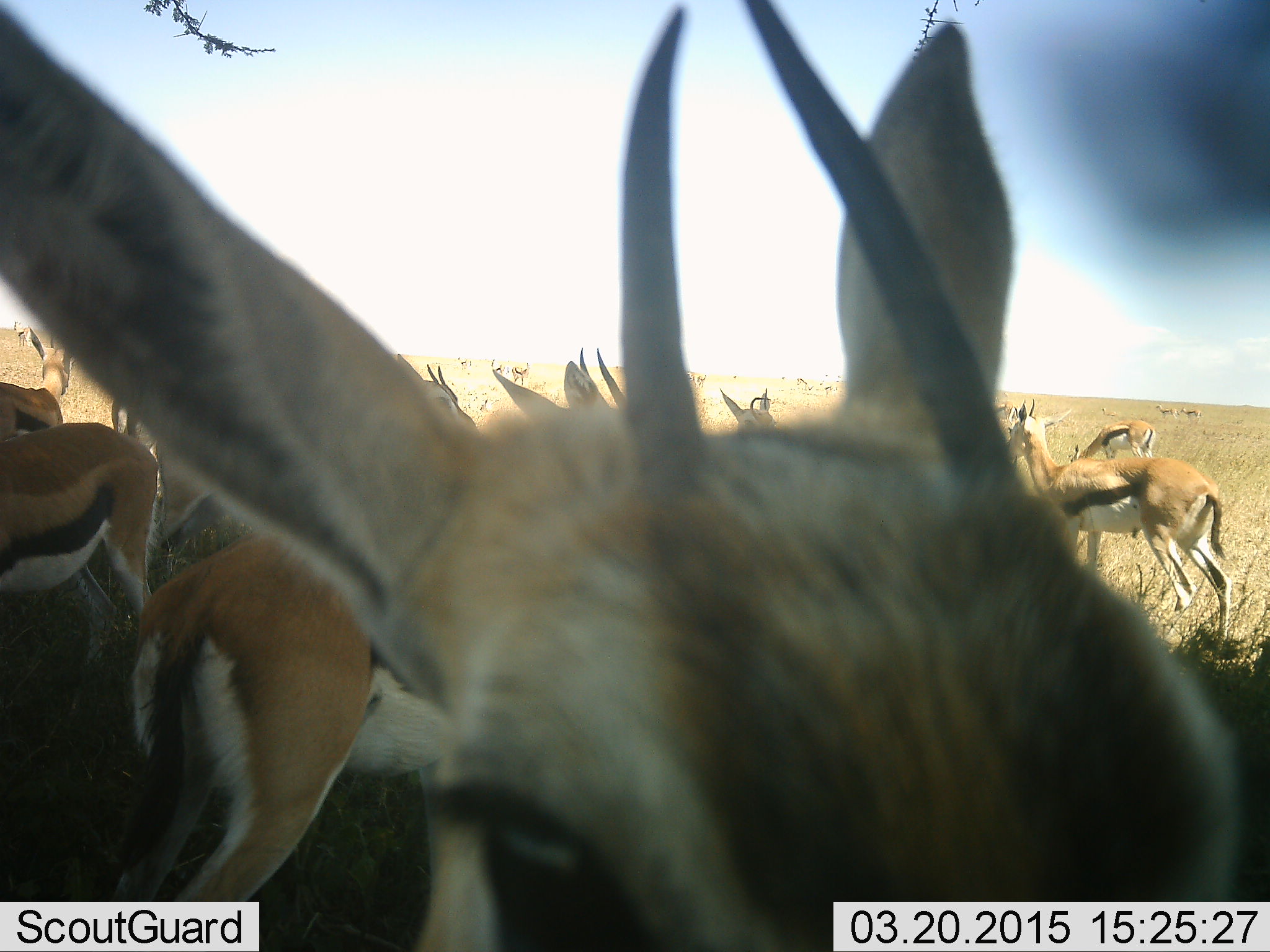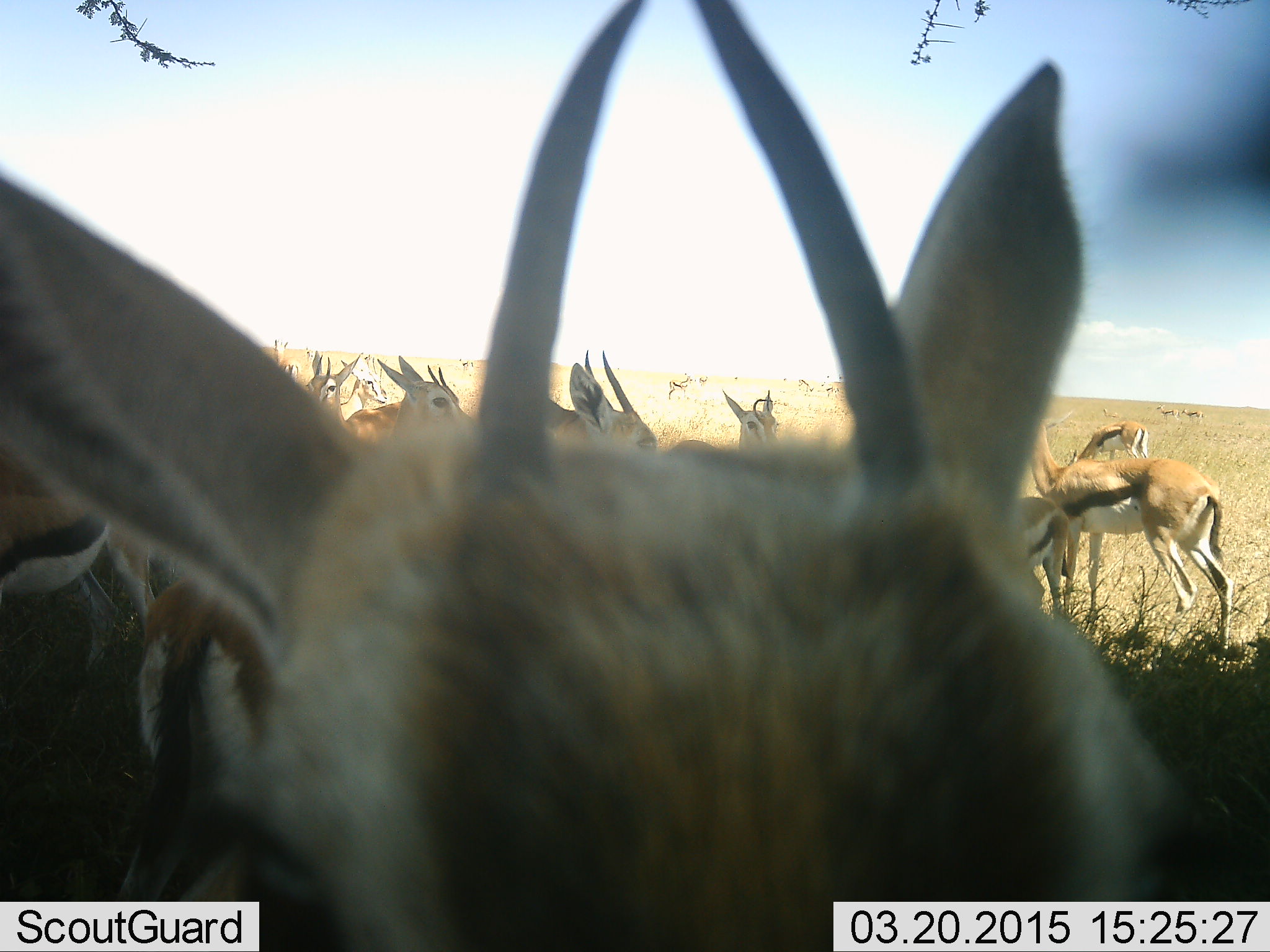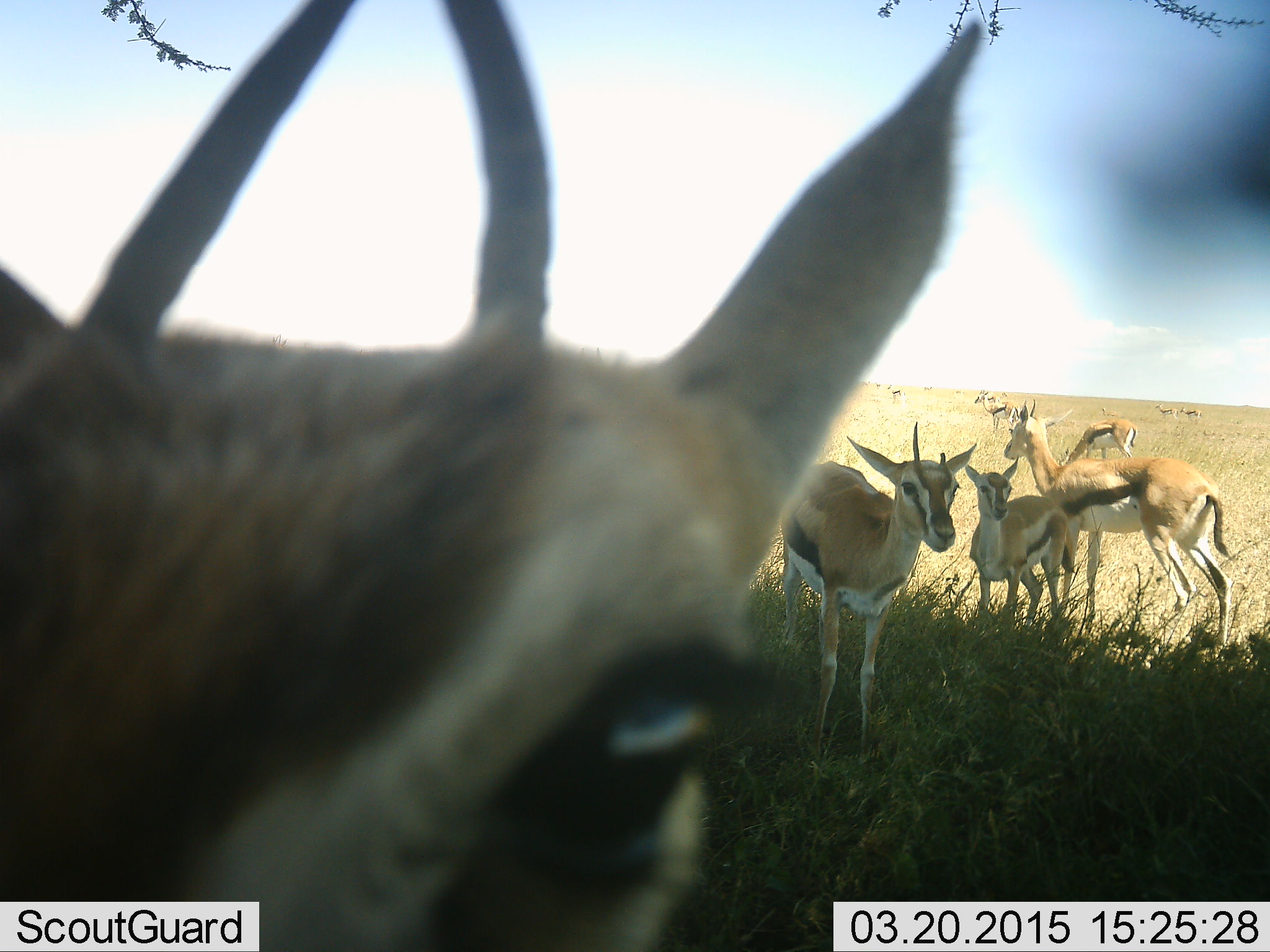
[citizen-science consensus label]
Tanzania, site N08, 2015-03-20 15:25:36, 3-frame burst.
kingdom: Animalia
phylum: Chordata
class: Mammalia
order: Artiodactyla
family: Bovidae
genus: Eudorcas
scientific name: Eudorcas thomsonii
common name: thomson's gazelle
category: gazellethomsons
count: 11-50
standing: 90%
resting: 10%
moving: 20%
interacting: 10%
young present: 10%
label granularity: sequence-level